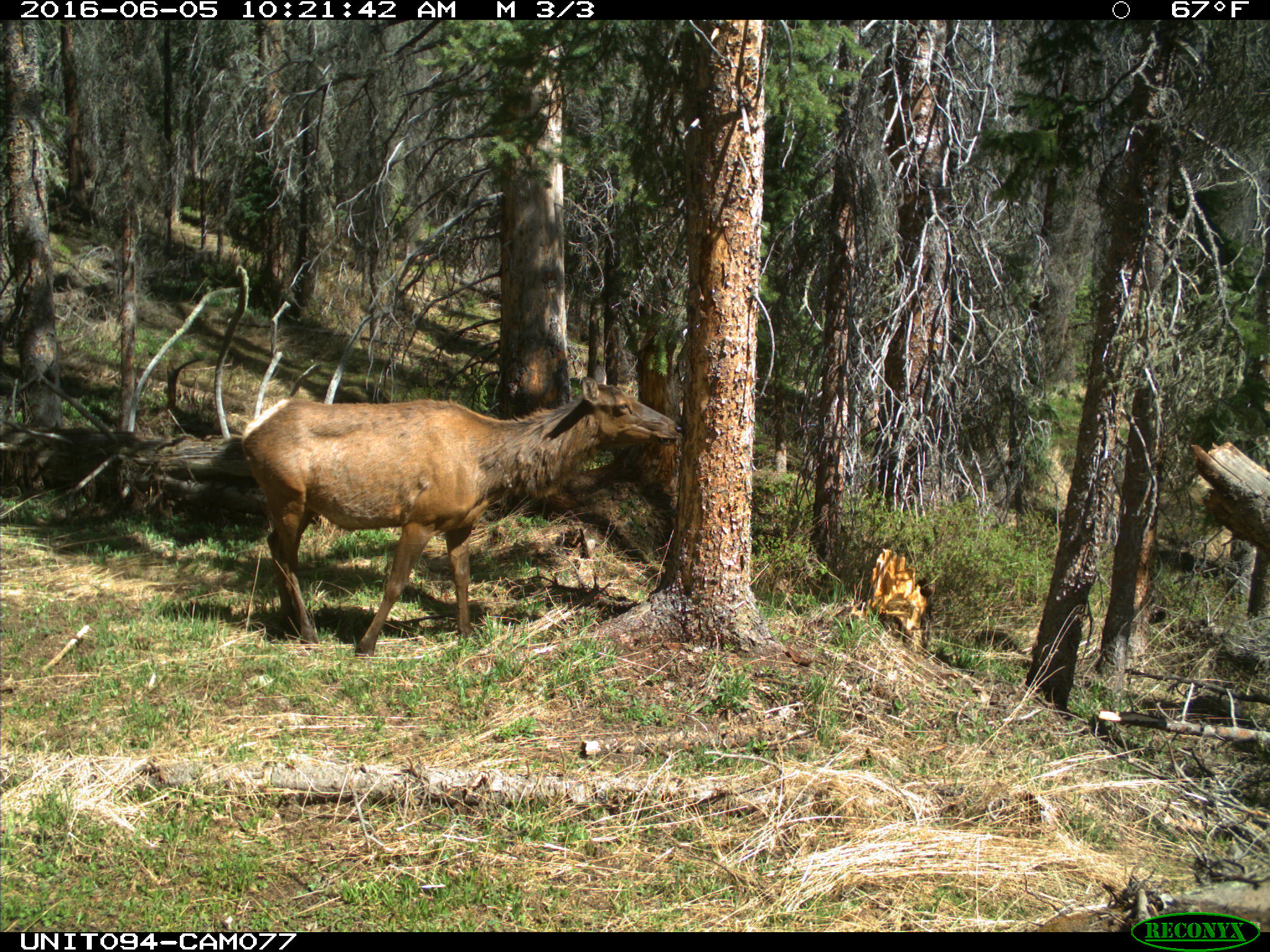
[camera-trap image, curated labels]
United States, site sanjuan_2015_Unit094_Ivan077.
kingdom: Animalia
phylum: Chordata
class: Mammalia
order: Artiodactyla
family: Cervidae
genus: Cervus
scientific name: Cervus elaphus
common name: red deer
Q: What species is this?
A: Cervus elaphus (red deer).